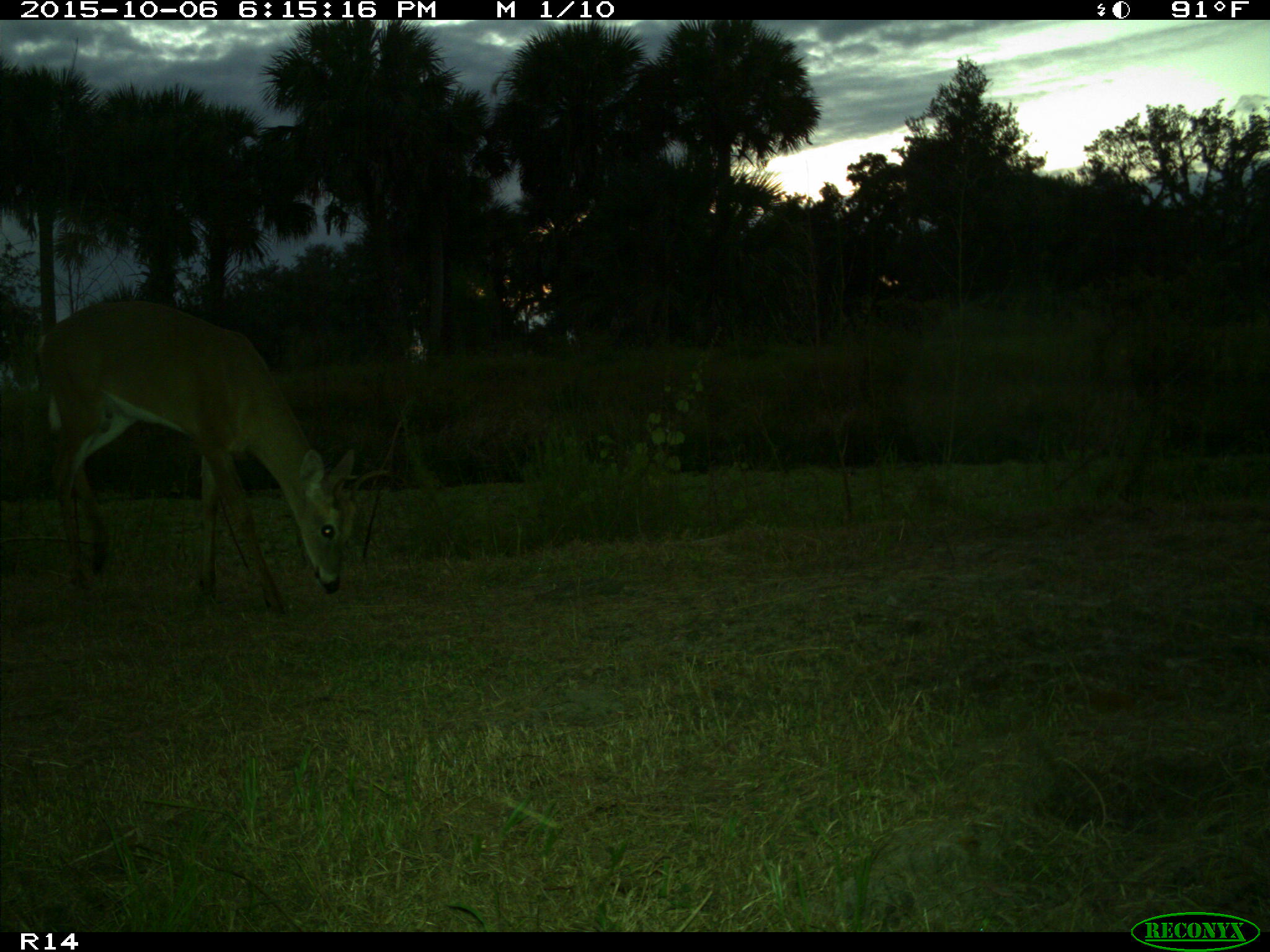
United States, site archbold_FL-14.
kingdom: Animalia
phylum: Chordata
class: Mammalia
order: Artiodactyla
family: Cervidae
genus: Odocoileus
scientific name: Odocoileus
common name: deer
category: unidentified deer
Unidentified deer (deer) (Odocoileus).